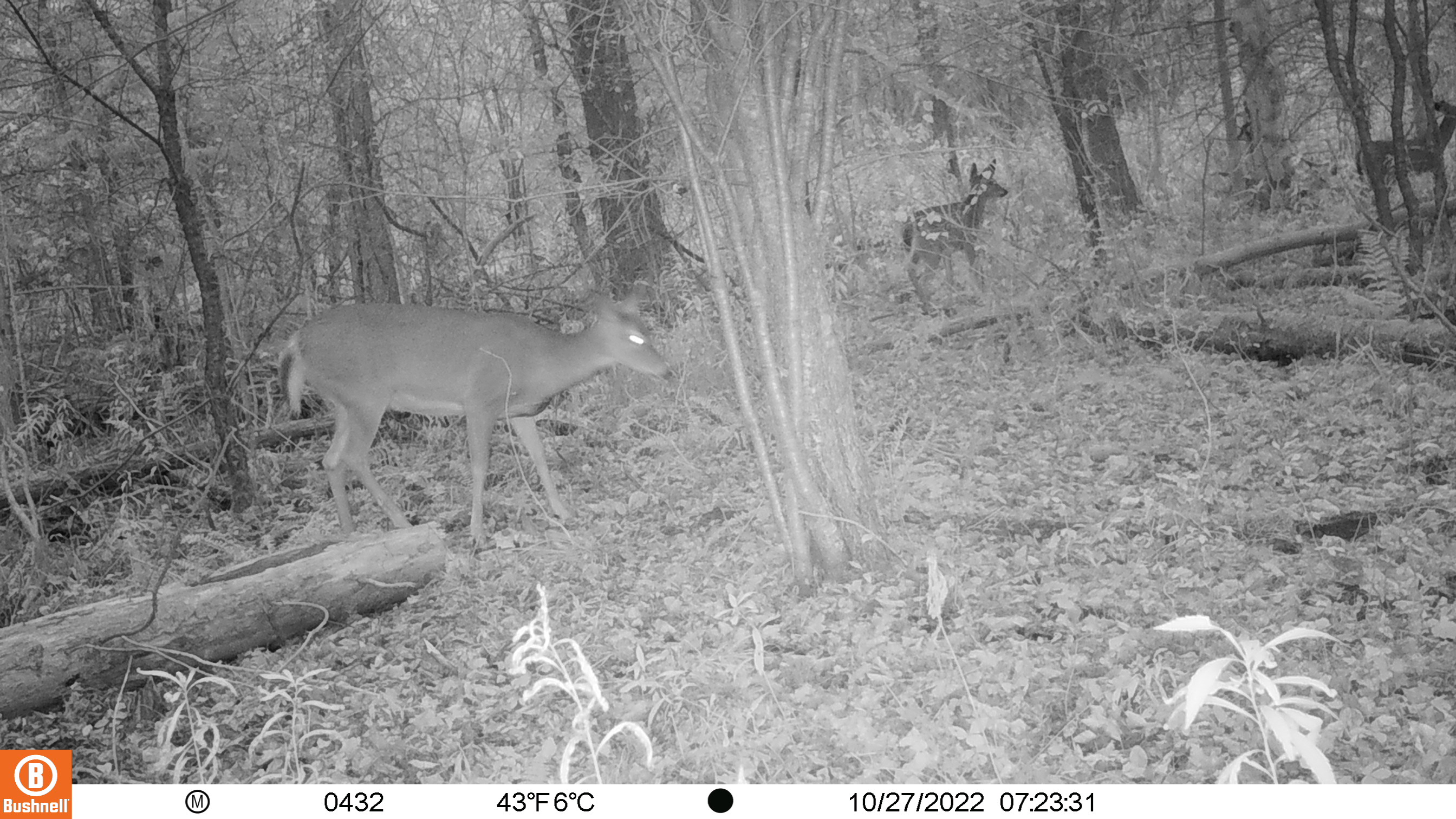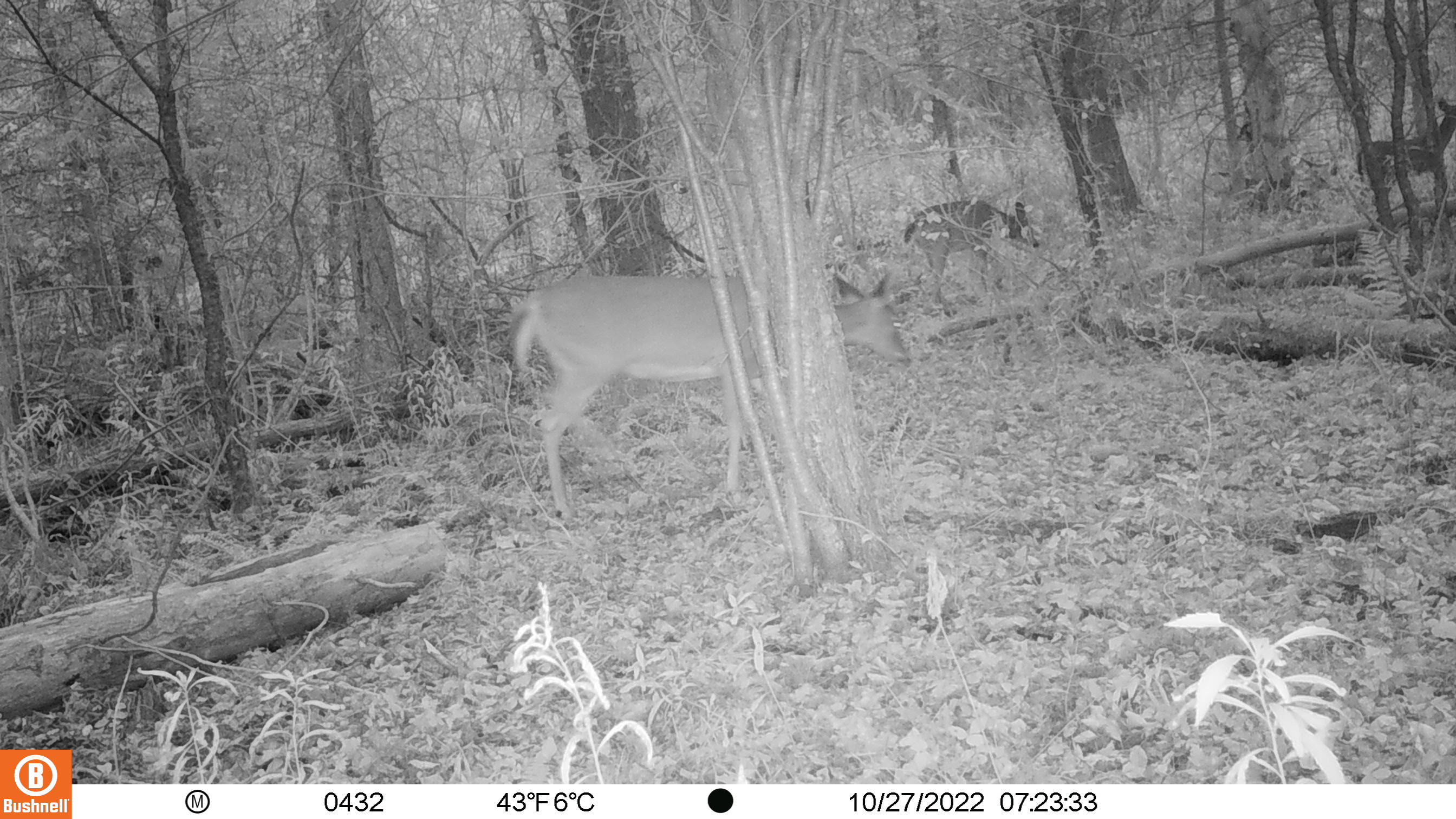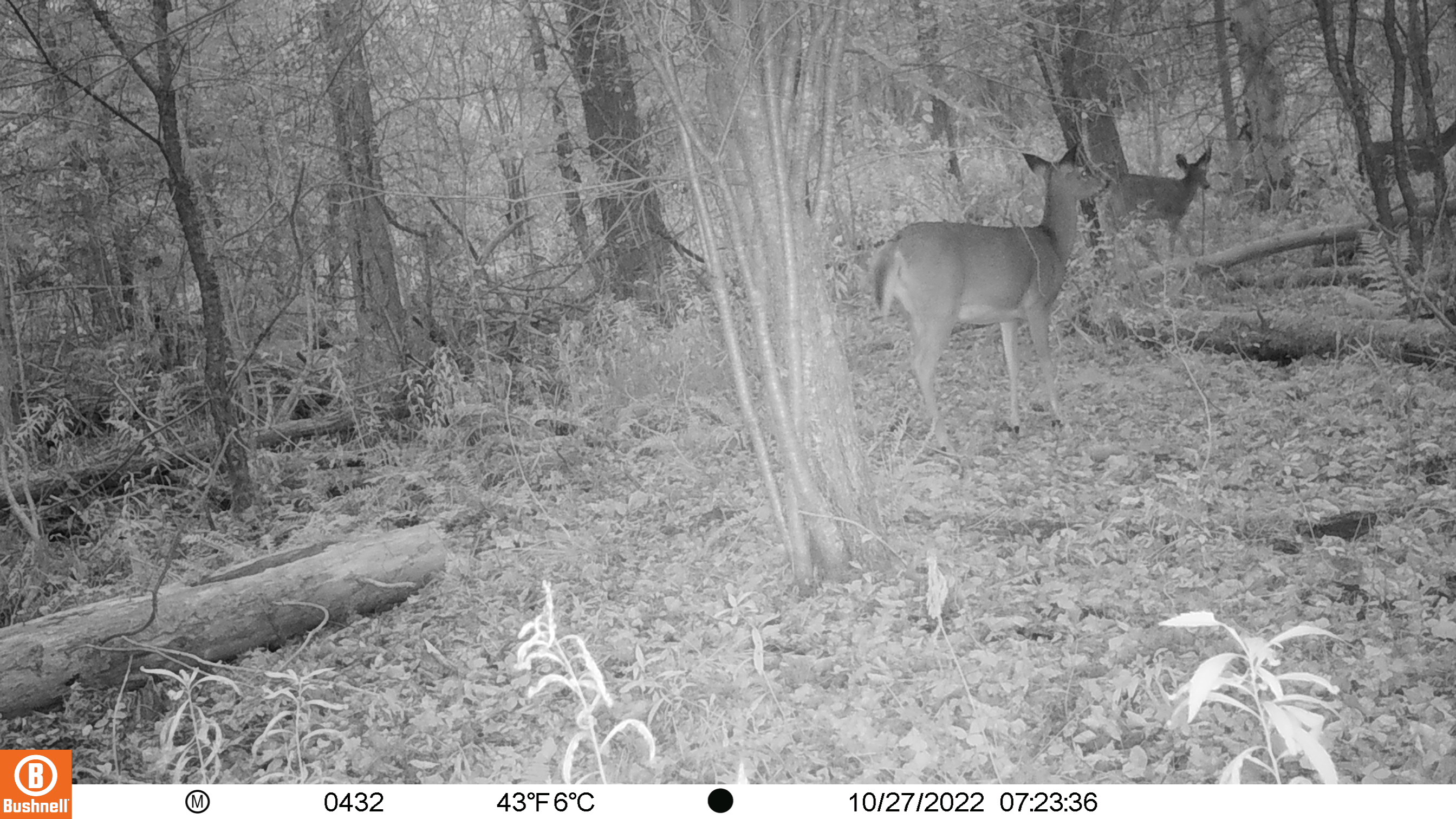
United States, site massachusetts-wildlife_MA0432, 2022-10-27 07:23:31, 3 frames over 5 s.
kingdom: Animalia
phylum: Chordata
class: Mammalia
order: Artiodactyla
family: Cervidae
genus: Odocoileus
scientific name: Odocoileus virginianus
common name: white-tailed deer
White-tailed deer (Odocoileus virginianus).